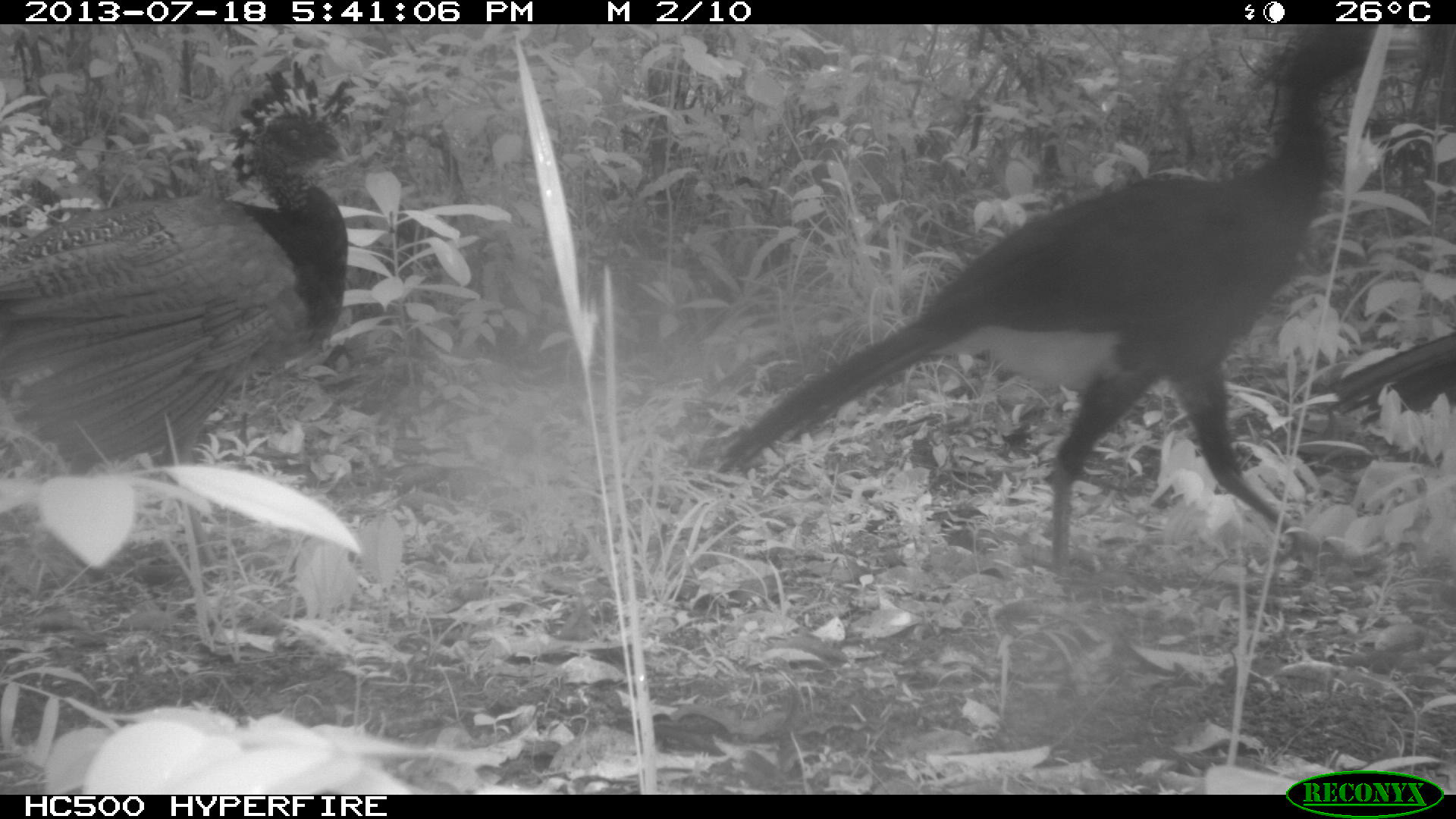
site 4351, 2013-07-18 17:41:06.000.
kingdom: Animalia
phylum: Chordata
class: Aves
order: Galliformes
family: Cracidae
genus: Crax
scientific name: Crax rubra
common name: great curassow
Crax rubra (great curassow), count 4.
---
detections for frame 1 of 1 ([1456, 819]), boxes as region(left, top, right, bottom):
crax rubra: region(715, 25, 1430, 591); region(0, 54, 351, 575); region(1326, 327, 1456, 431)